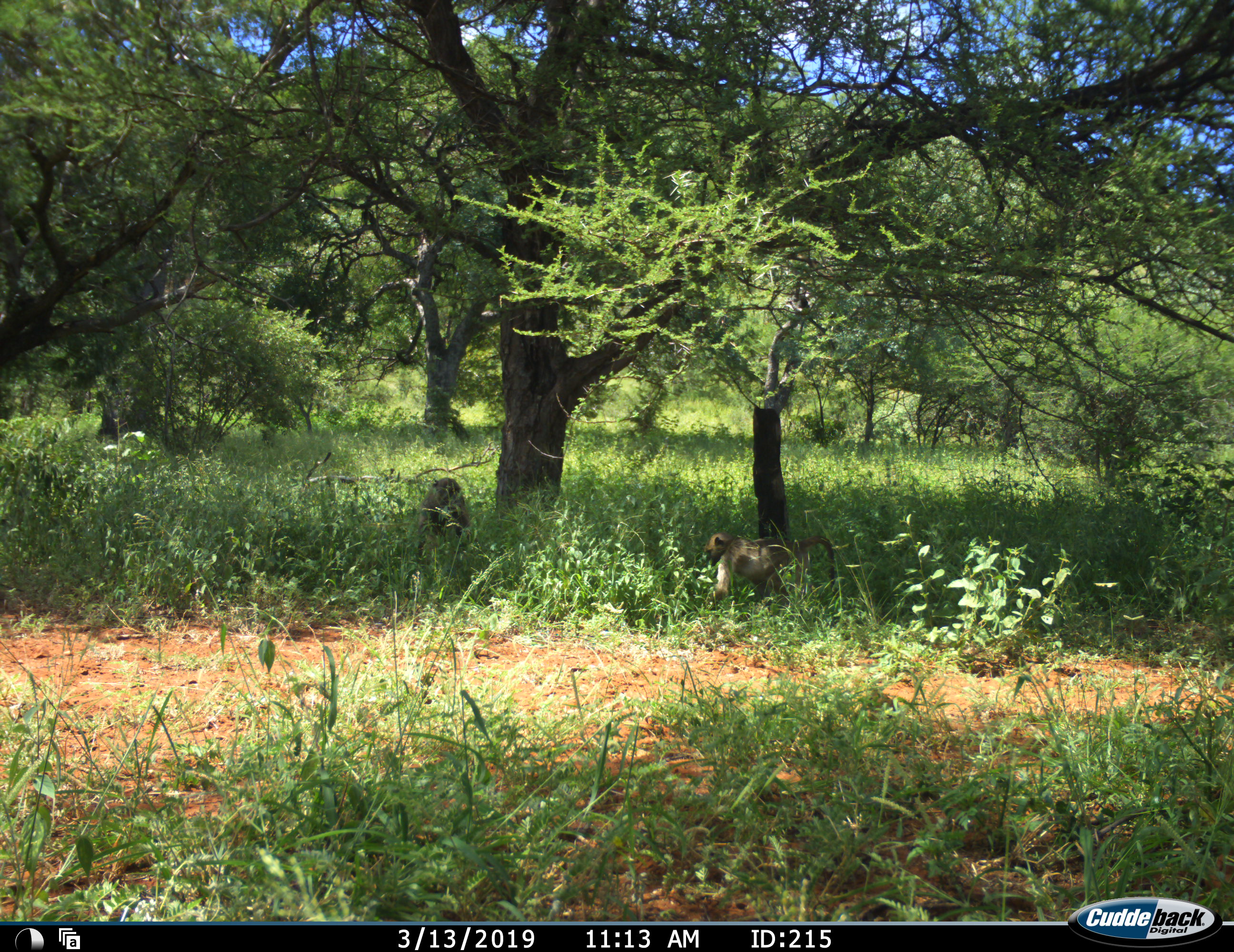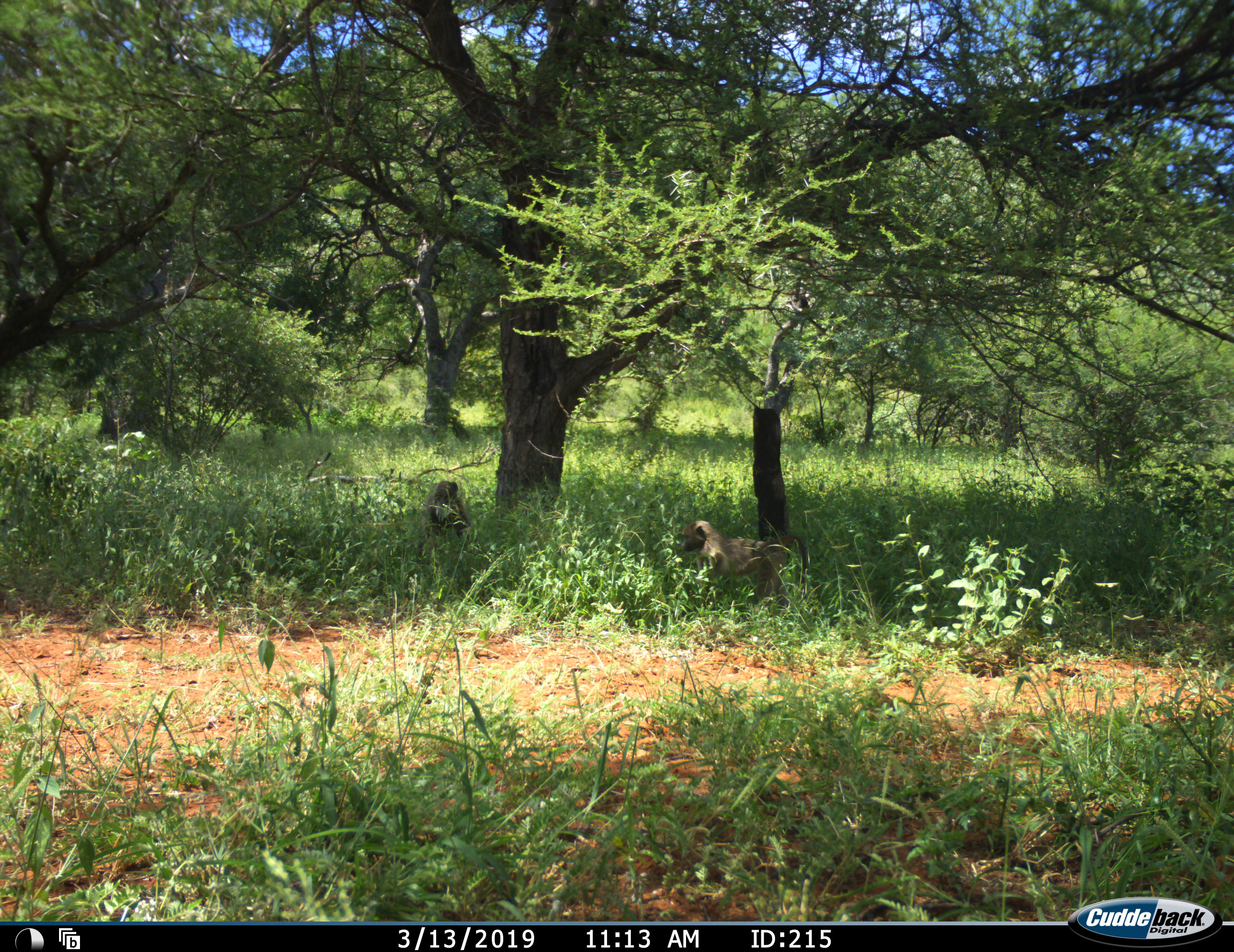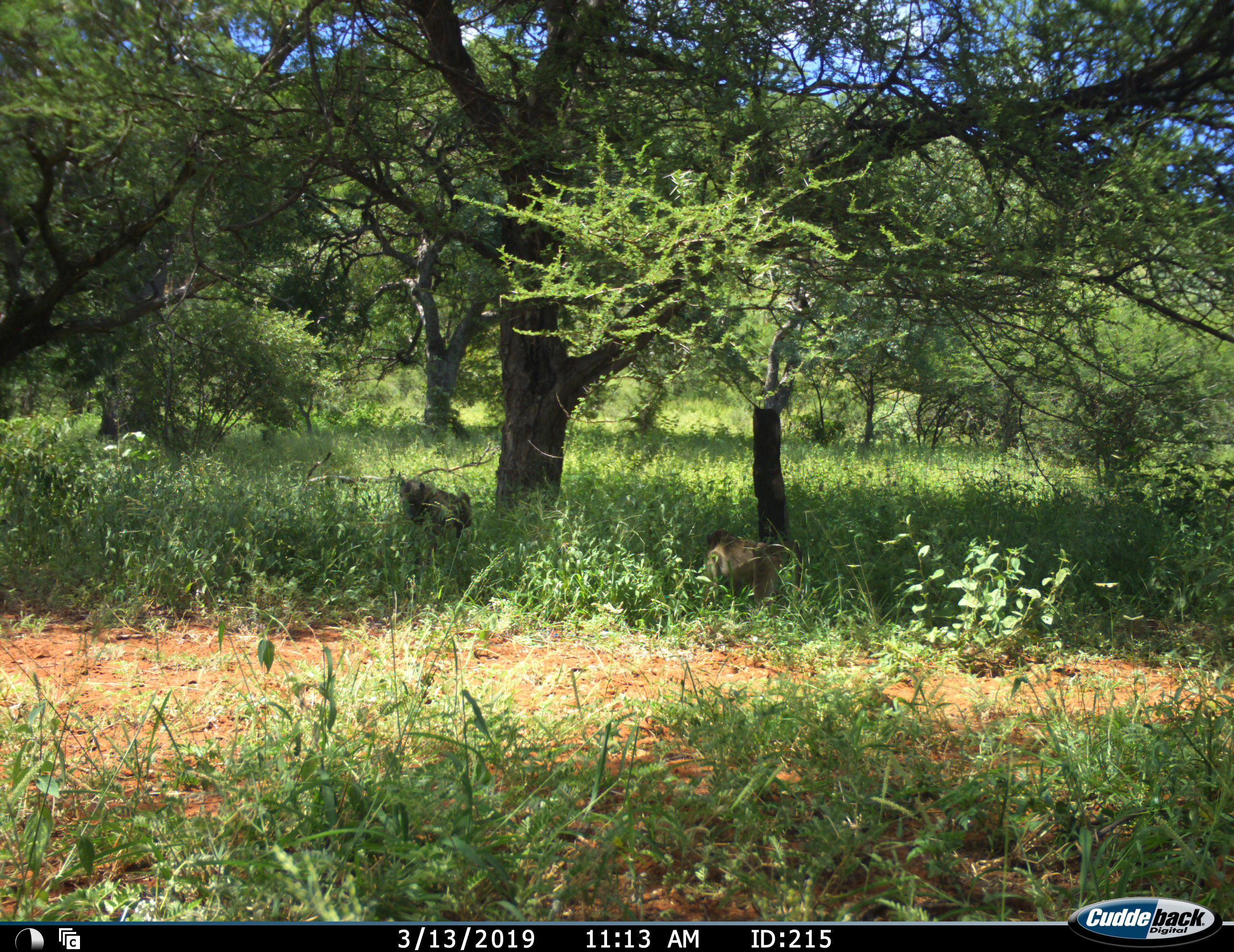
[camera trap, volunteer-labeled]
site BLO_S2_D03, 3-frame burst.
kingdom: Animalia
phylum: Chordata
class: Mammalia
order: Primates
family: Cercopithecidae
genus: Papio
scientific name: Papio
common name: baboon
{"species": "baboon (Papio)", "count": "2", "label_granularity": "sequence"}